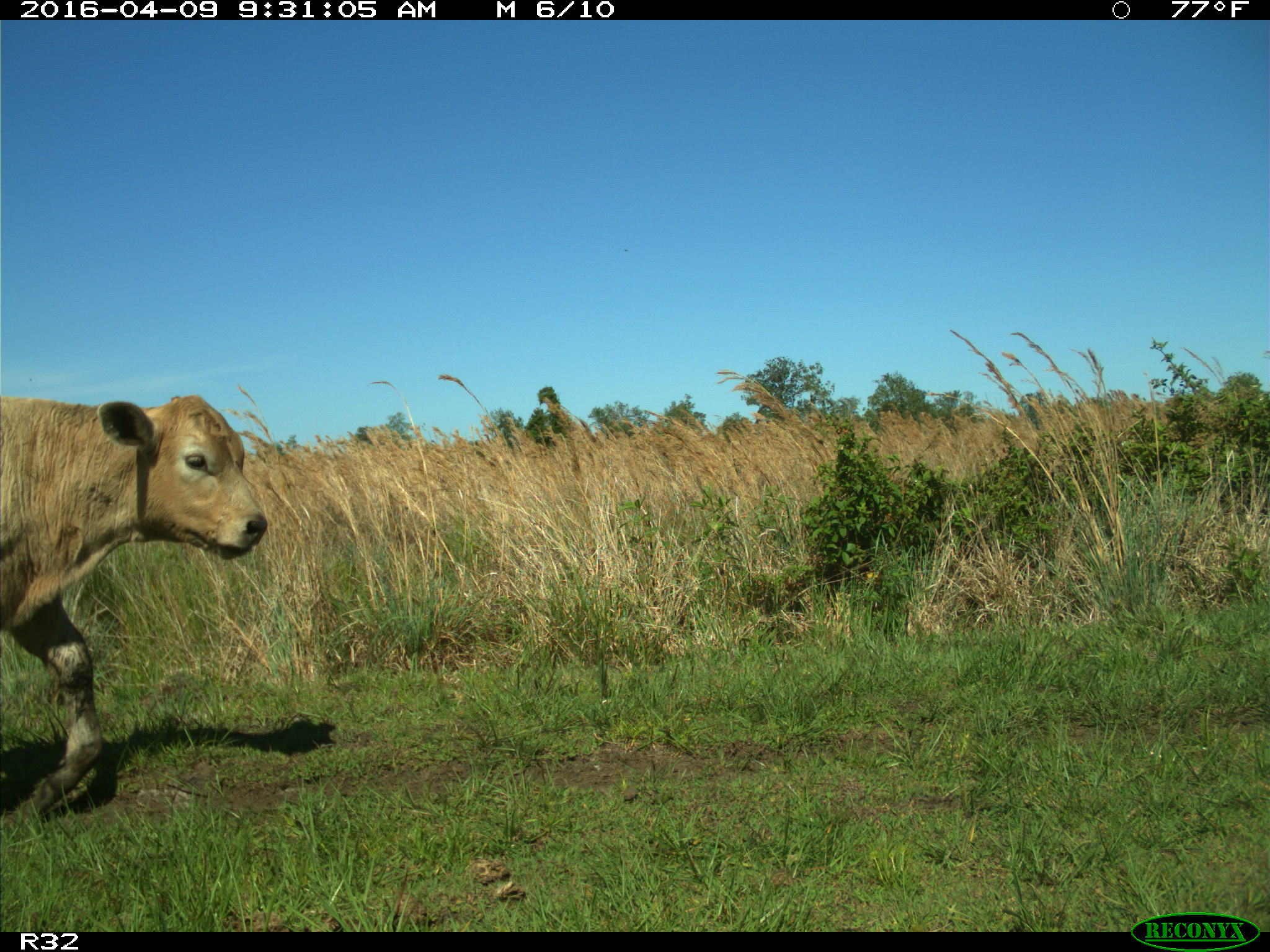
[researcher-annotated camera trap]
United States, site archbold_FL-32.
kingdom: Animalia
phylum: Chordata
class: Mammalia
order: Artiodactyla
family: Bovidae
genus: Bos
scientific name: Bos taurus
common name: domestic cow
Bos taurus (domestic cow).